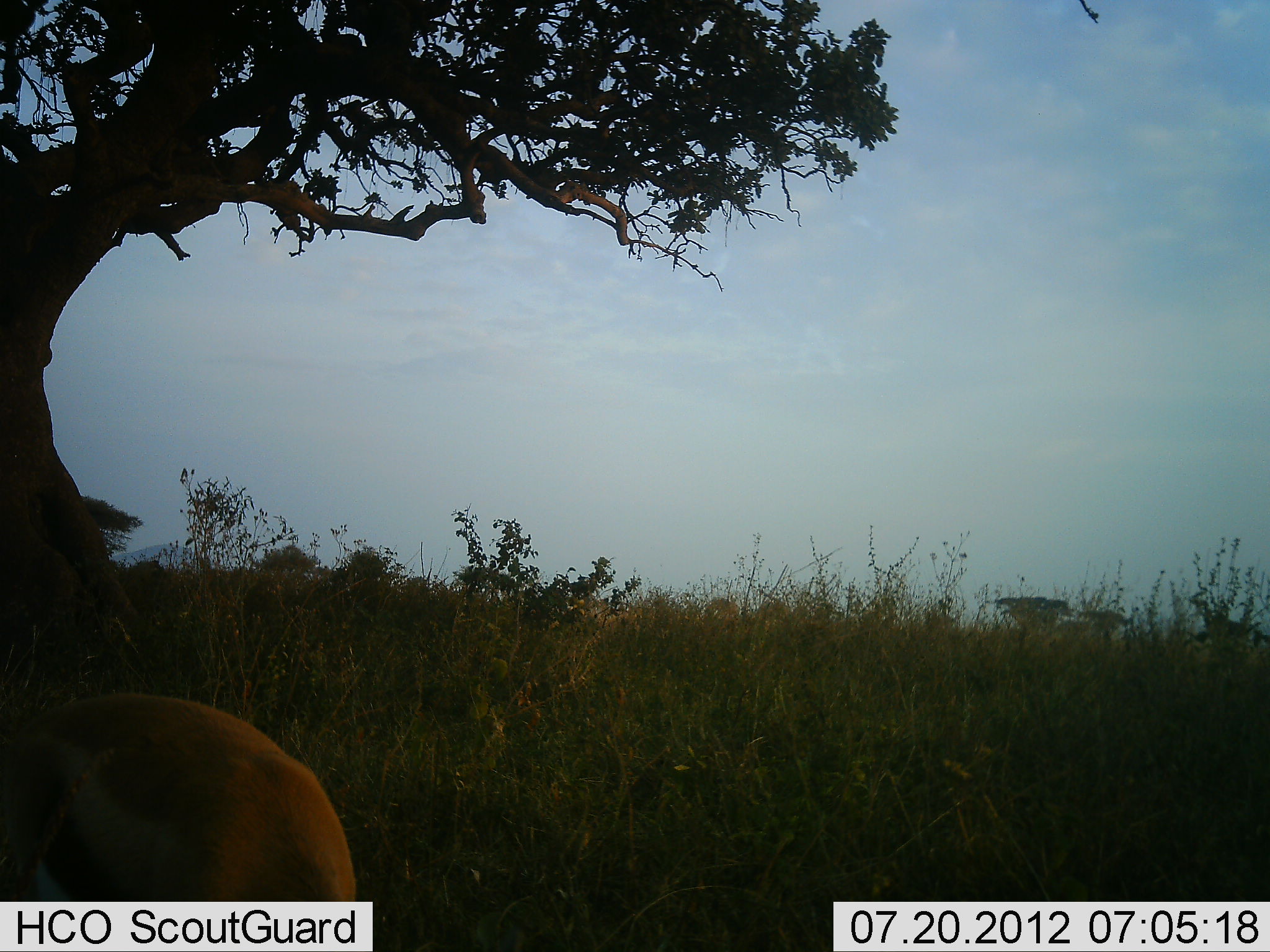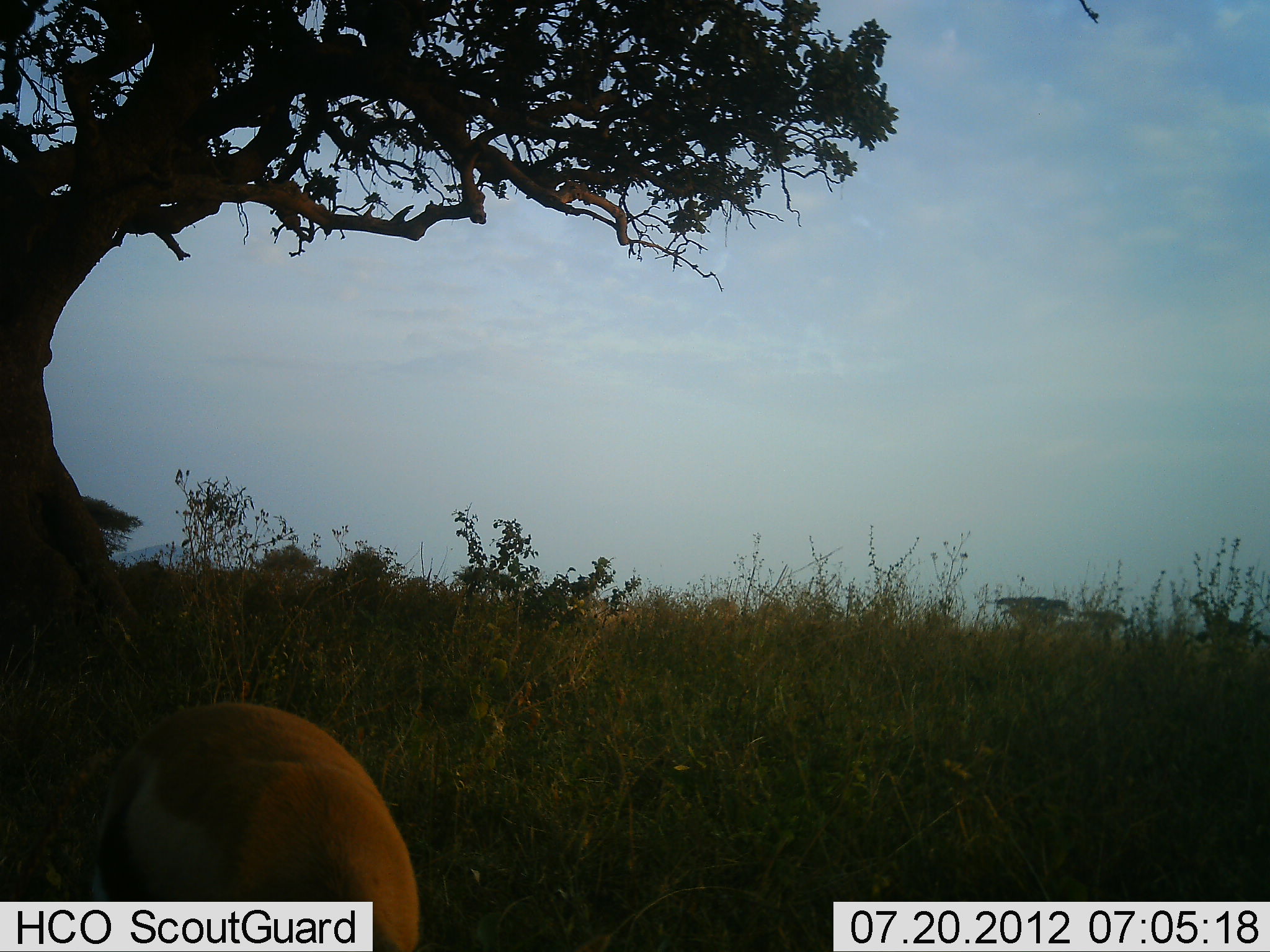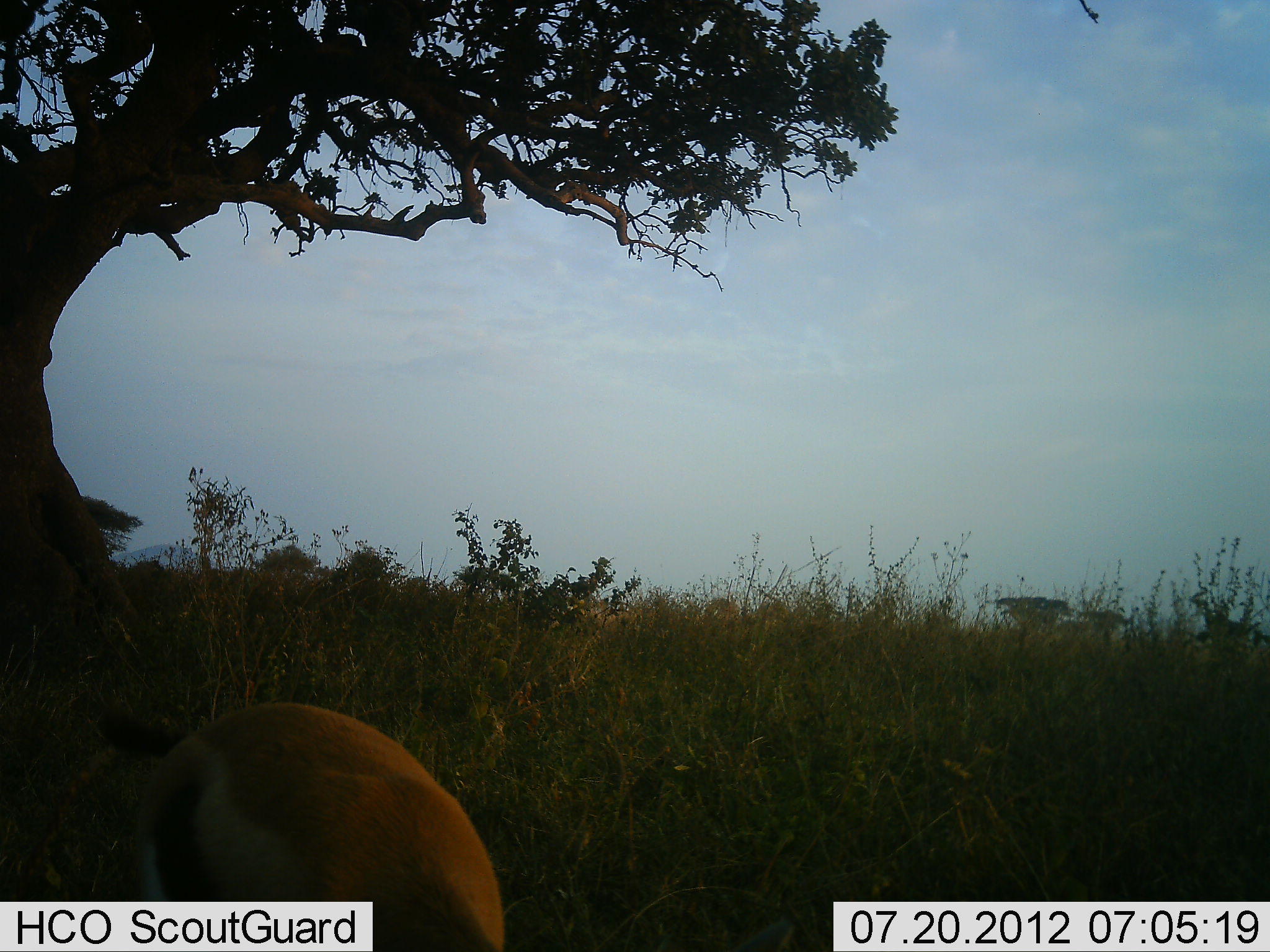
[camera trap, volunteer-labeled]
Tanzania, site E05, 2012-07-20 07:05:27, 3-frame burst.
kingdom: Animalia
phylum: Chordata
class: Mammalia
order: Artiodactyla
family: Bovidae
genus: Eudorcas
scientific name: Eudorcas thomsonii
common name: thomson's gazelle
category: gazellethomsons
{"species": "gazellethomsons (thomson's gazelle) (Eudorcas thomsonii)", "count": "1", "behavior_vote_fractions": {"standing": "20%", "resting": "0%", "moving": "0%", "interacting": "0%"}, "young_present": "0%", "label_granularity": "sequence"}